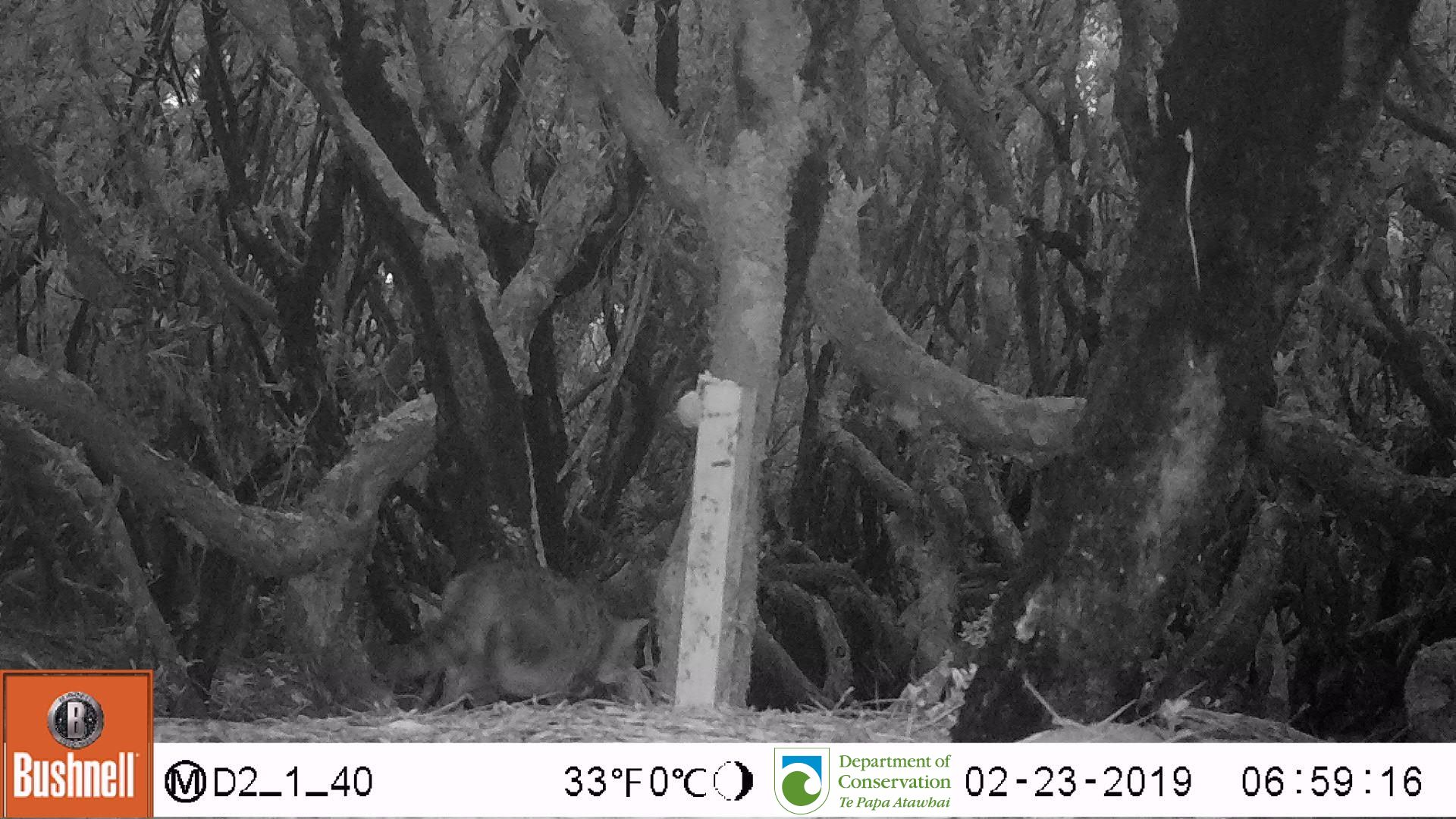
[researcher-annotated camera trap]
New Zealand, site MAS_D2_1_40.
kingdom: Animalia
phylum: Chordata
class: Mammalia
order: Carnivora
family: Felidae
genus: Felis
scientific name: Felis catus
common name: domestic cat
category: cat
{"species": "cat (domestic cat) (Felis catus)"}